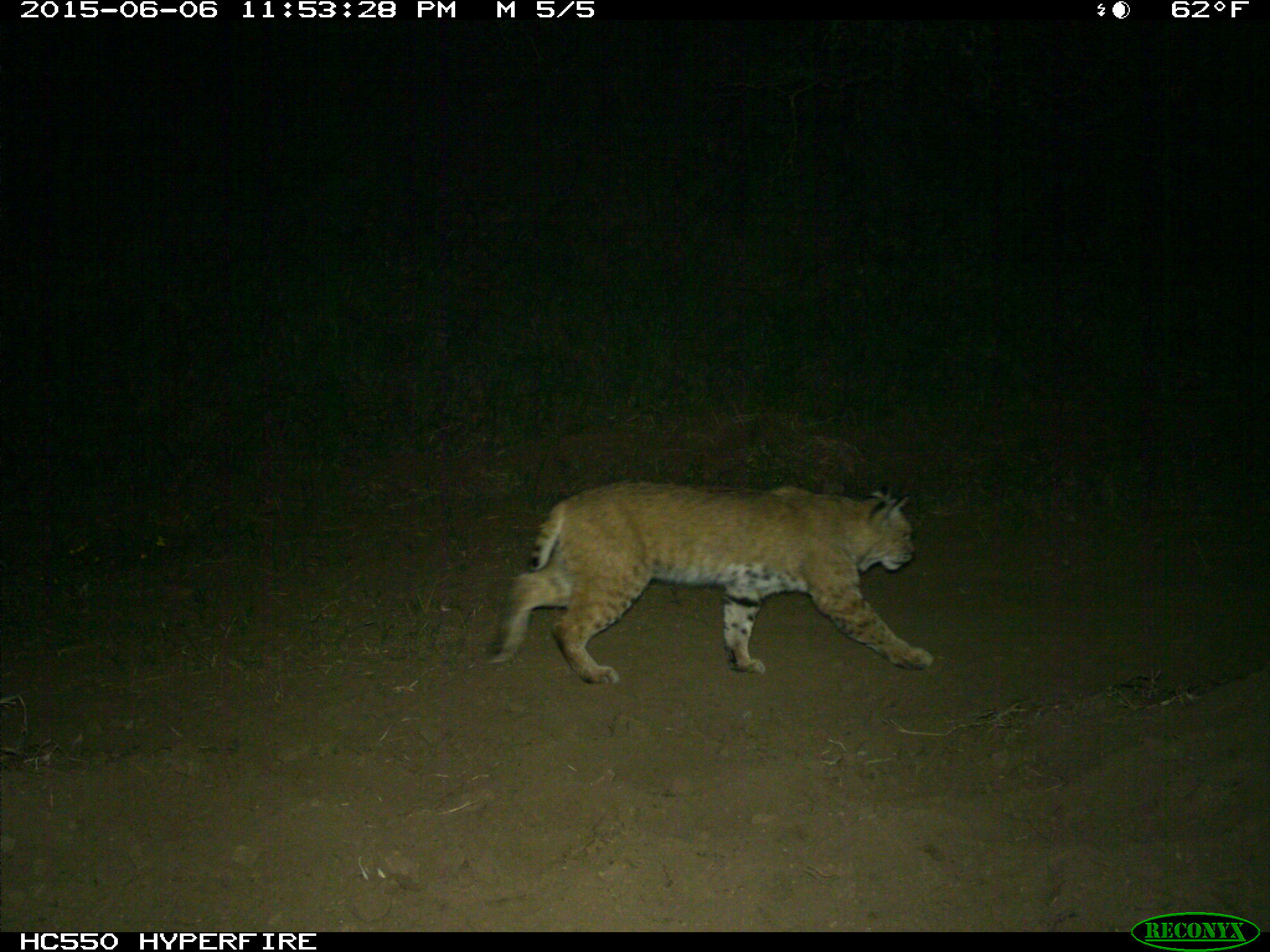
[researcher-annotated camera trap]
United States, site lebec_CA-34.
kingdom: Animalia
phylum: Chordata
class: Mammalia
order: Carnivora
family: Felidae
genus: Lynx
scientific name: Lynx rufus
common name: bobcat